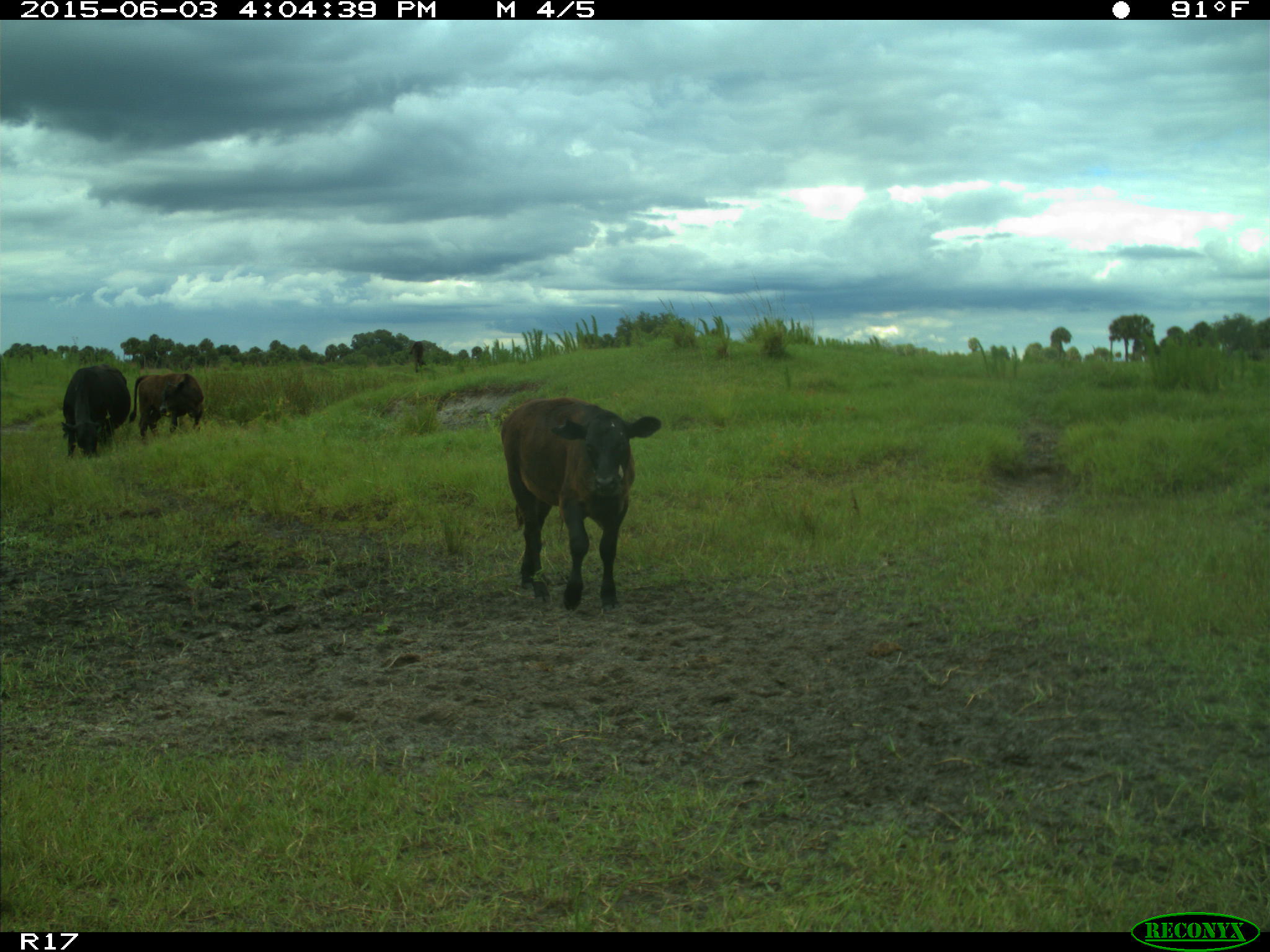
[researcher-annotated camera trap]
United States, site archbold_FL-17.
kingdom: Animalia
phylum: Chordata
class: Mammalia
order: Artiodactyla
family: Bovidae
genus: Bos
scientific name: Bos taurus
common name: domestic cow